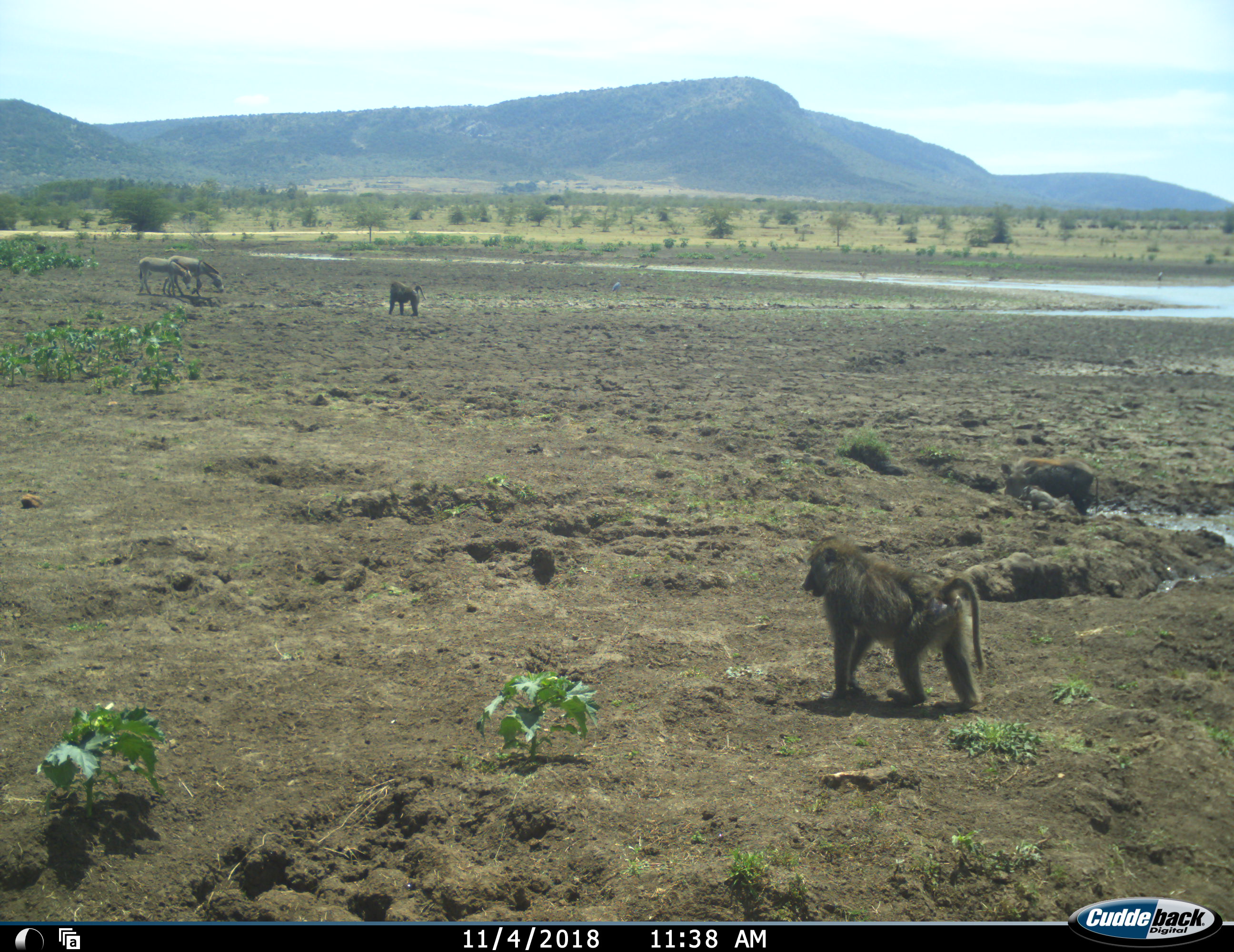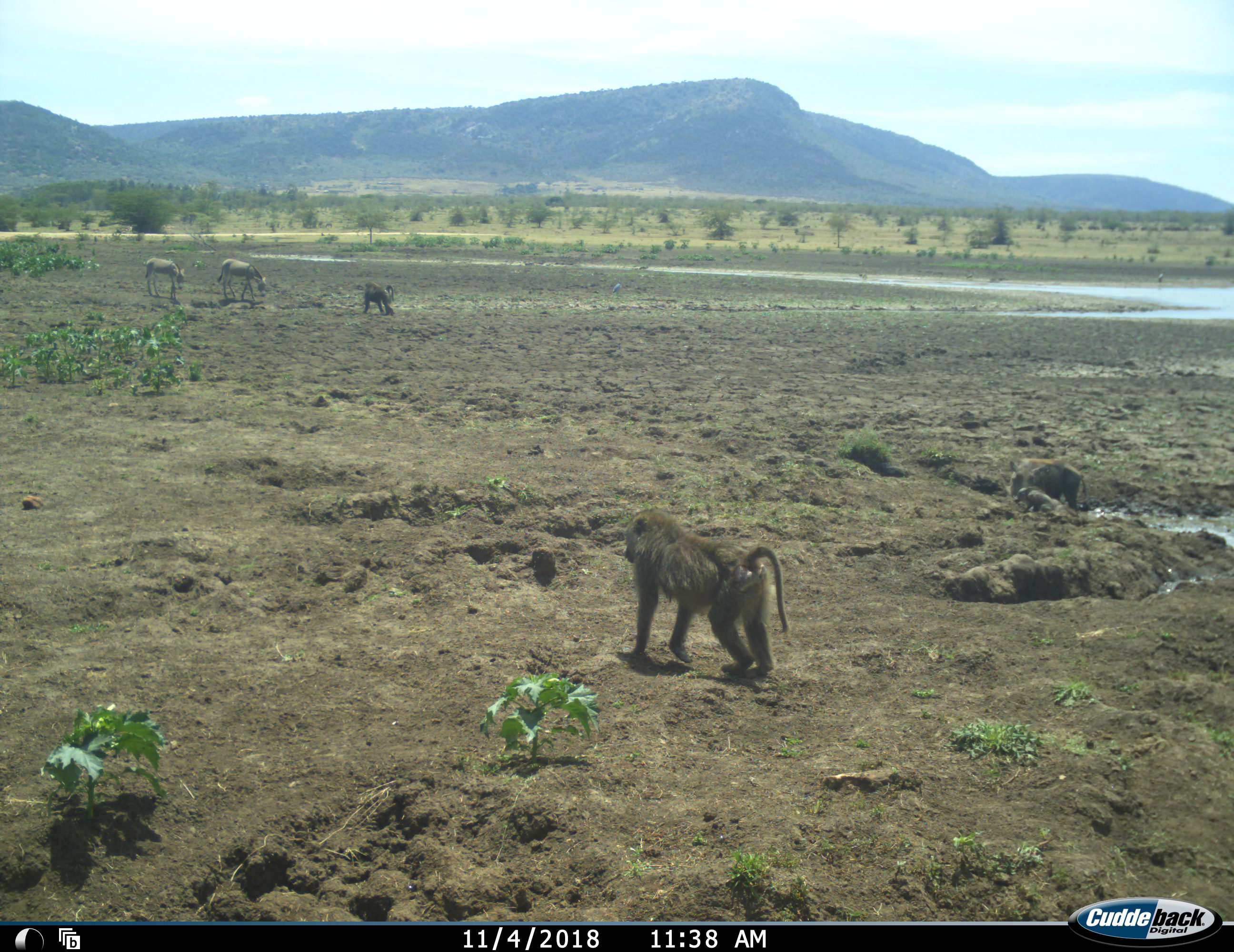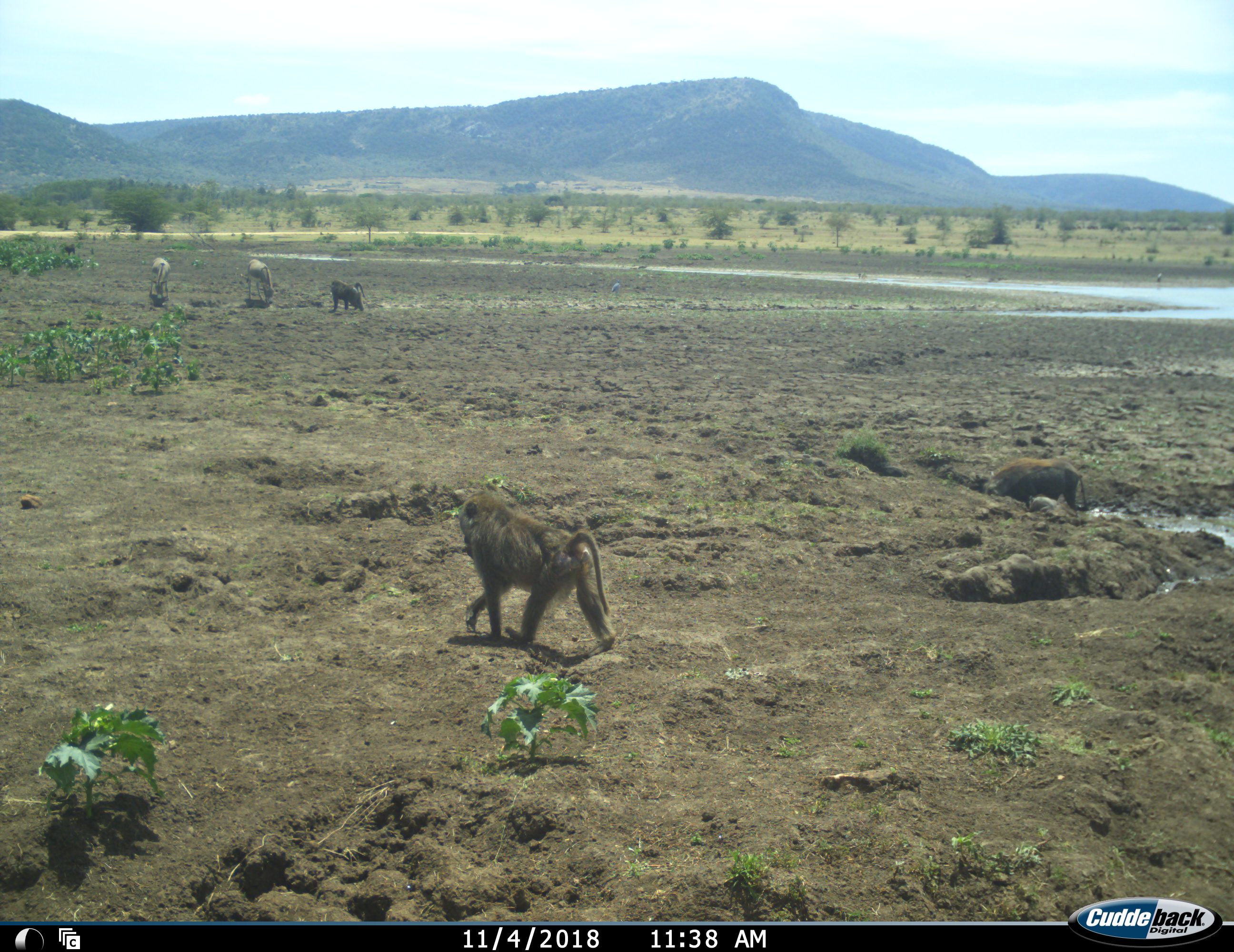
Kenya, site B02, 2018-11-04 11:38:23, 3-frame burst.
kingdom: Animalia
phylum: Chordata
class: Mammalia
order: Primates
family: Cercopithecidae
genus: Papio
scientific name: Papio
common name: baboon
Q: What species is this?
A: Baboon (Papio).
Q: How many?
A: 2.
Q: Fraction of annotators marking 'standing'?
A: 22%.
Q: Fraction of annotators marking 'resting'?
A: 0%.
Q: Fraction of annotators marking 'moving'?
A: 89%.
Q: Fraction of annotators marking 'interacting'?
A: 0%.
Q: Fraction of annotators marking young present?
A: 0%.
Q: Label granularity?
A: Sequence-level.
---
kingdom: Animalia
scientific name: Animalia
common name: animal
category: domesticanimal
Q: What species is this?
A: Domesticanimal (animal) (Animalia).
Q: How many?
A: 2.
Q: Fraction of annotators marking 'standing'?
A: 20%.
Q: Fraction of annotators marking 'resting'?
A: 0%.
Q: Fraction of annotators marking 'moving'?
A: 40%.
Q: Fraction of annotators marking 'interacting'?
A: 0%.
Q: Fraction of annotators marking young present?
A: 20%.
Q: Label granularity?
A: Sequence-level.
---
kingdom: Animalia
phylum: Chordata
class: Mammalia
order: Artiodactyla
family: Suidae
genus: Phacochoerus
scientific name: Phacochoerus africanus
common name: warthog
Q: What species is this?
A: Warthog (Phacochoerus africanus).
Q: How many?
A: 1.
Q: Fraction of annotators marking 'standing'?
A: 50%.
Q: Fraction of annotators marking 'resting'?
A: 0%.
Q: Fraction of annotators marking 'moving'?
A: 12%.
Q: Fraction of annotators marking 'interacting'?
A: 12%.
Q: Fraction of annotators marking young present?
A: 38%.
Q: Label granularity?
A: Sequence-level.